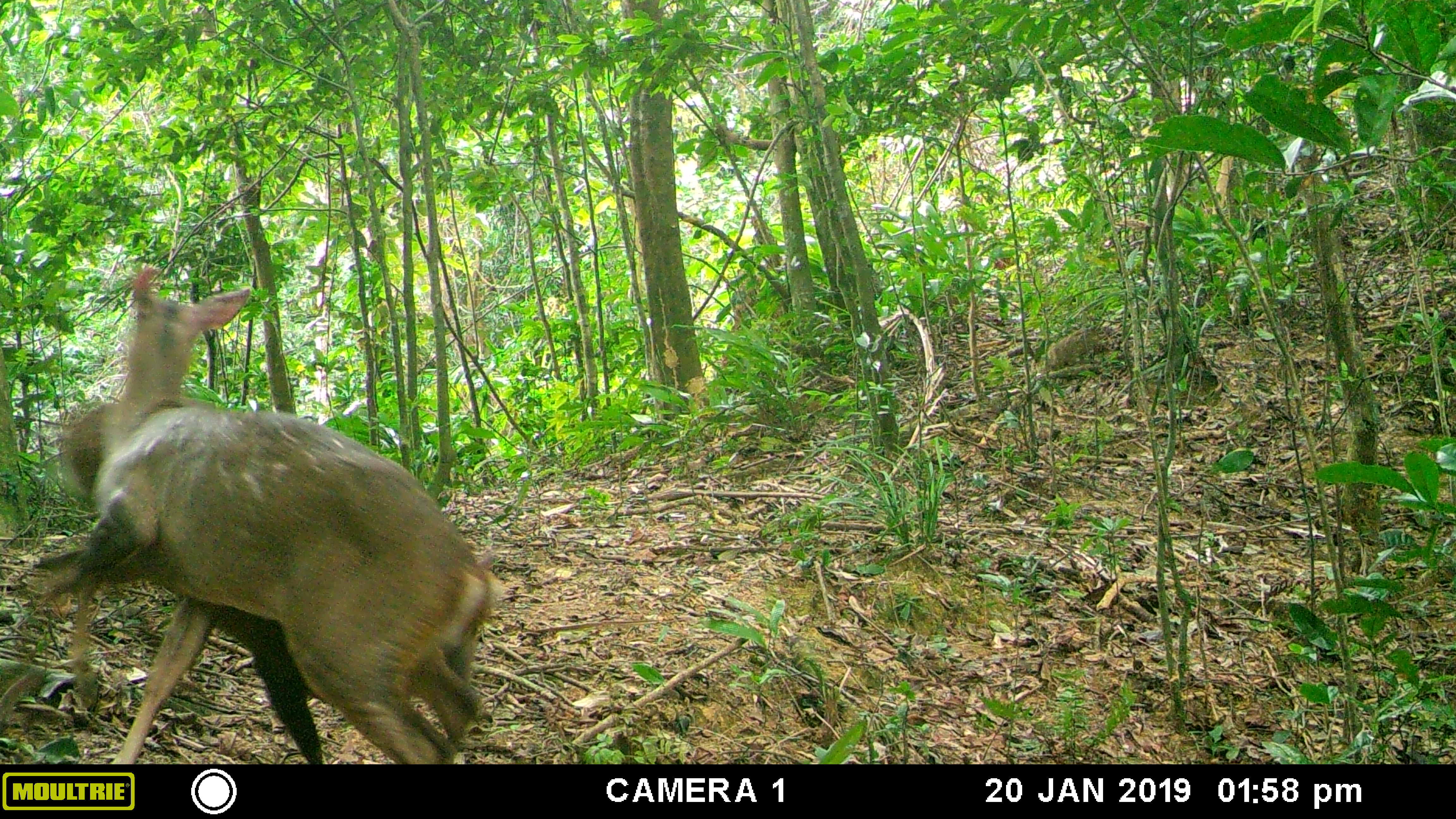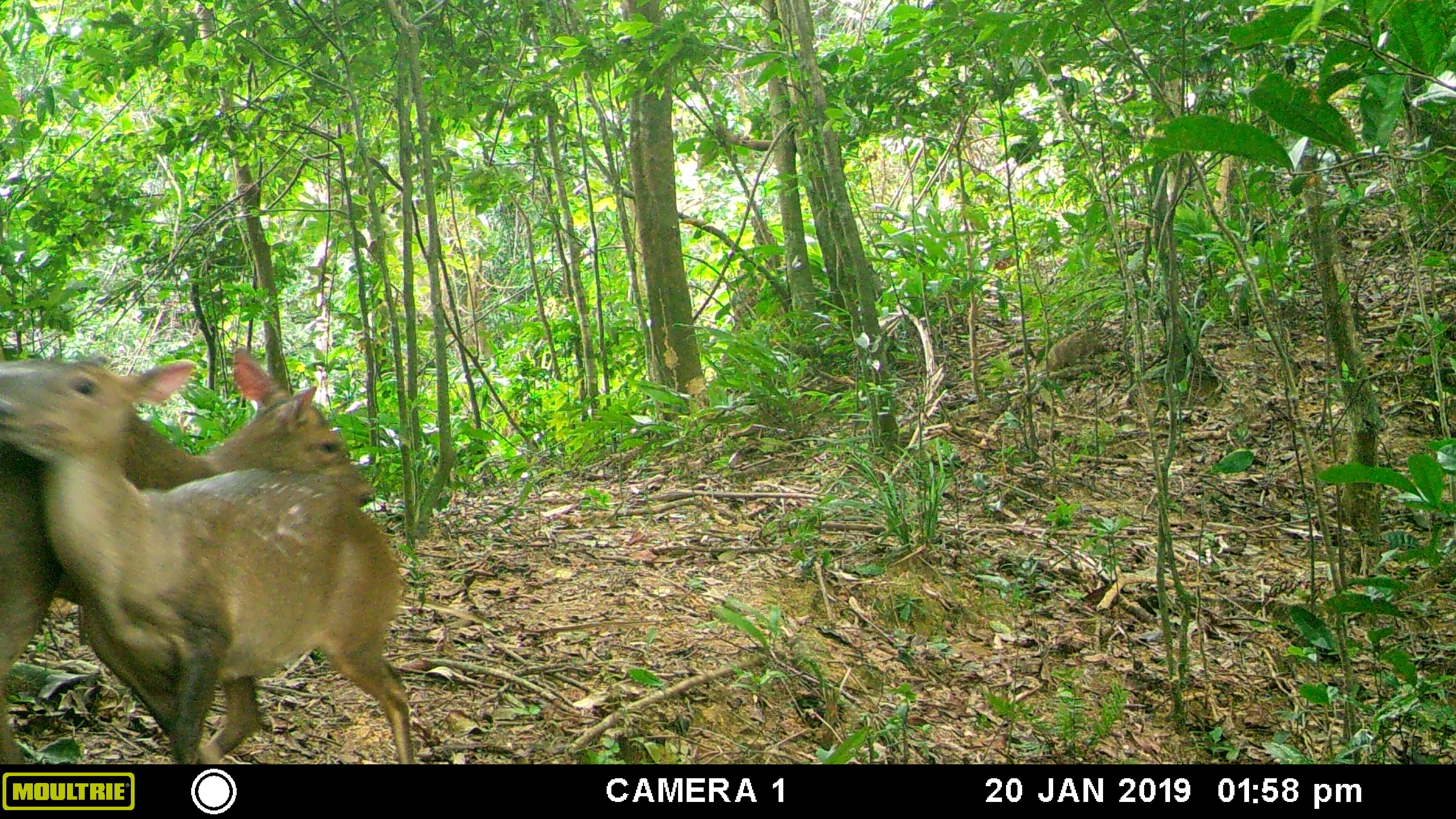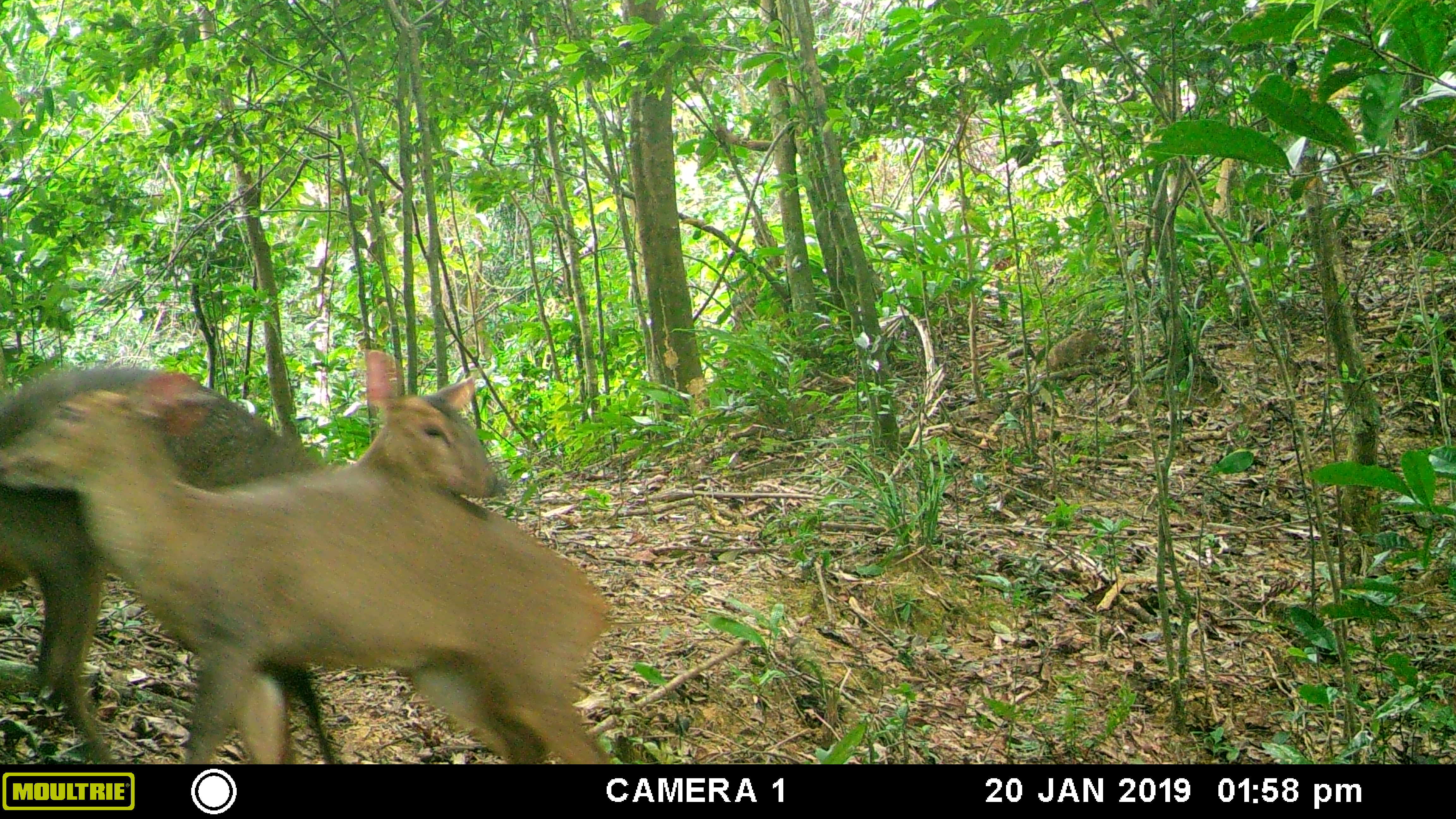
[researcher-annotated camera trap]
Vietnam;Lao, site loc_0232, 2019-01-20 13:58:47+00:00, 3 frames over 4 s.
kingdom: Animalia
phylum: Chordata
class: Mammalia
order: Artiodactyla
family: Cervidae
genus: Muntiacus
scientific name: Muntiacus vuquangensis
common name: large-antlered muntjac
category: large antlered muntjac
Large antlered muntjac (large-antlered muntjac) (Muntiacus vuquangensis). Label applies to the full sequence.